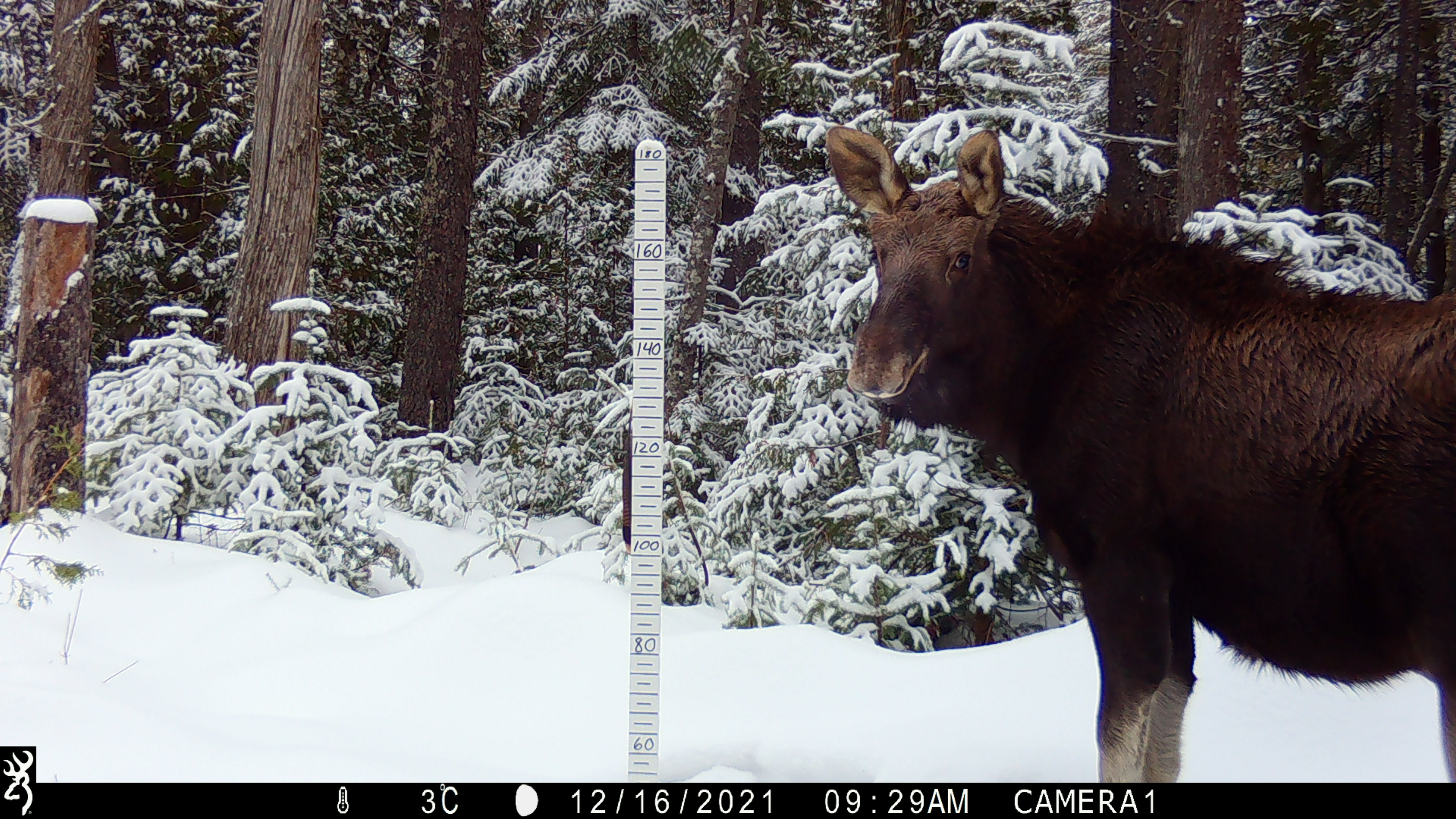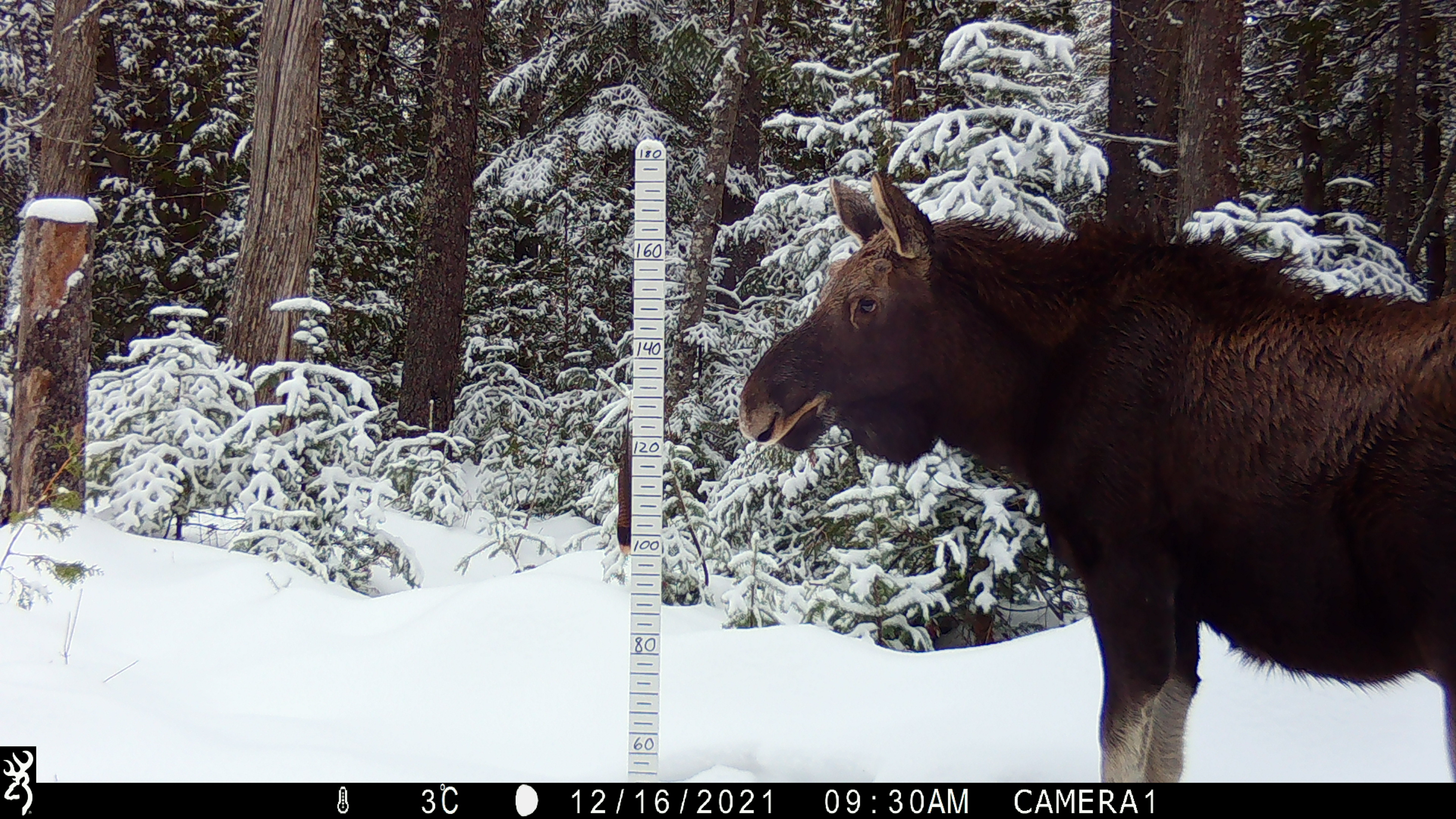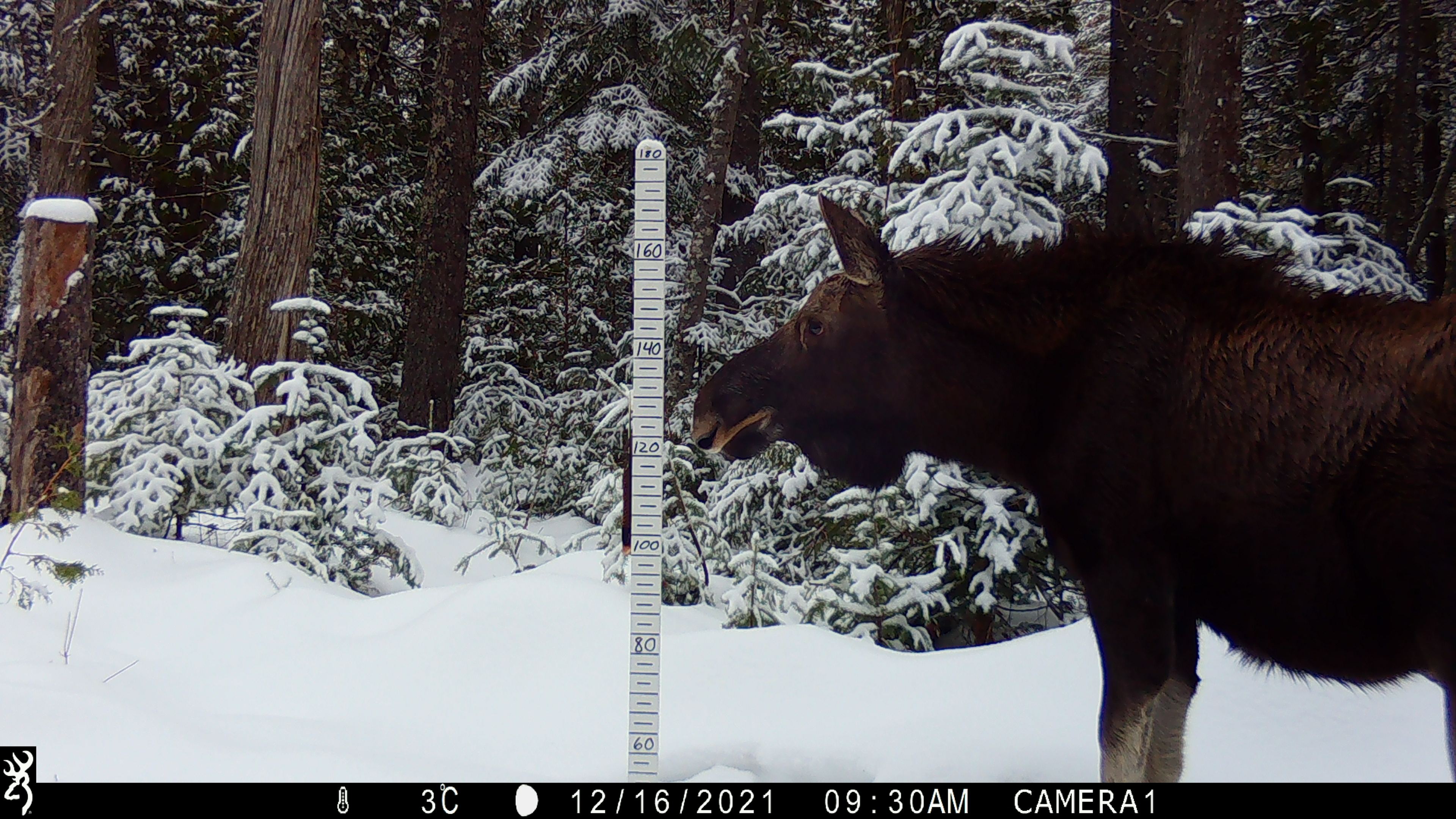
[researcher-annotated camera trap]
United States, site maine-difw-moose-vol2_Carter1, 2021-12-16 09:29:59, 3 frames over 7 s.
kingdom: Animalia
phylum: Chordata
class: Mammalia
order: Artiodactyla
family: Cervidae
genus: Alces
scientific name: Alces alces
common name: moose